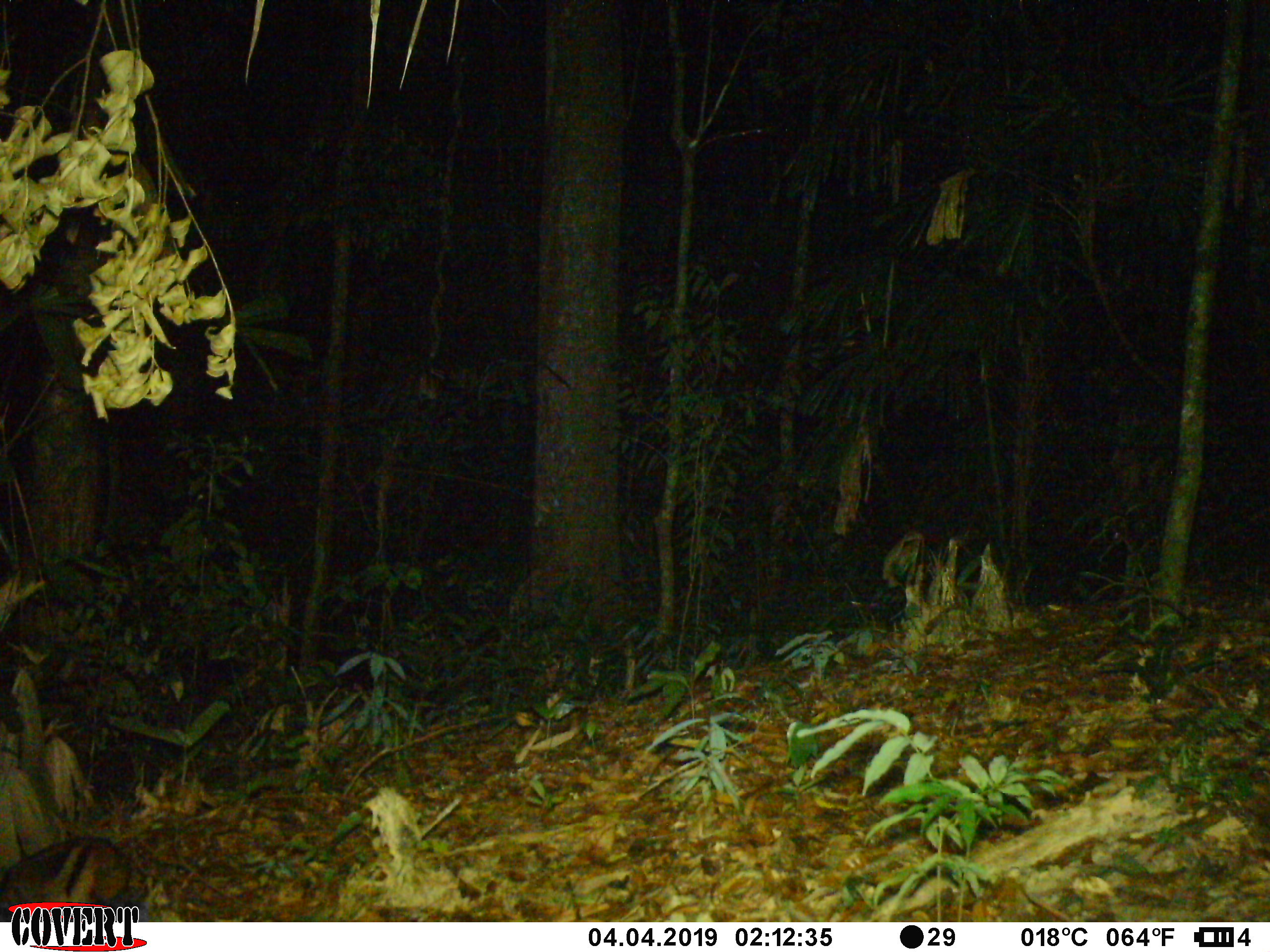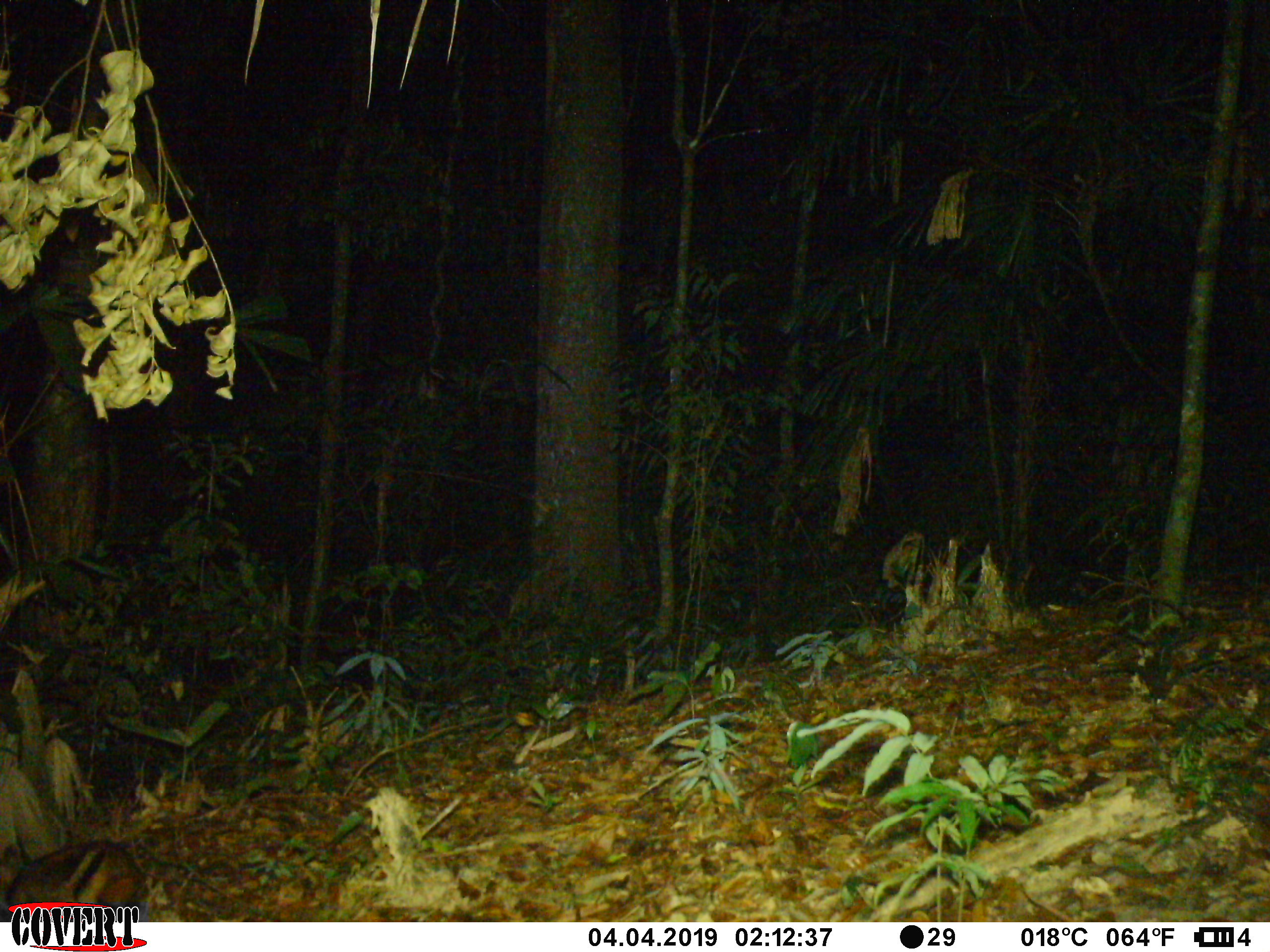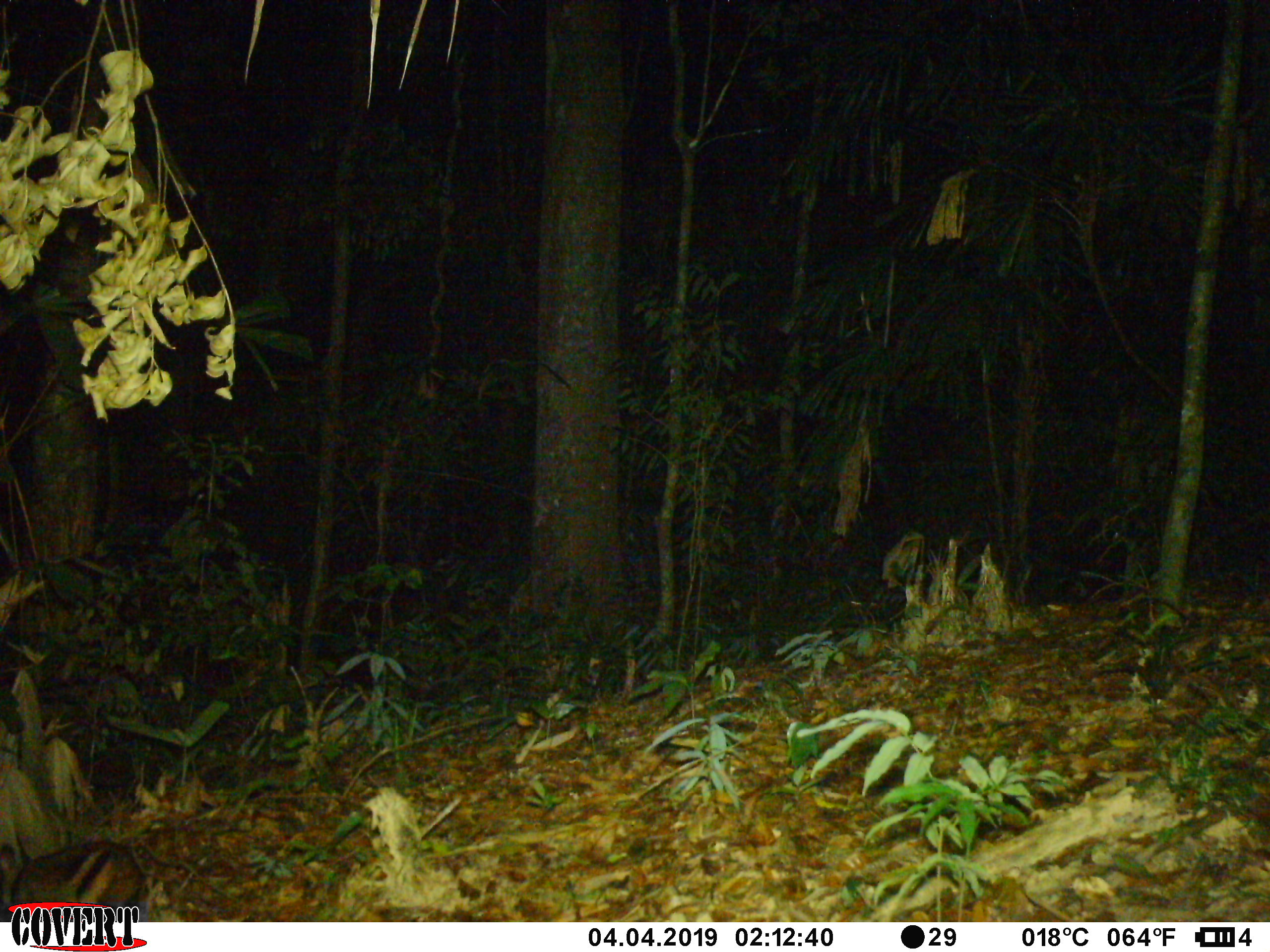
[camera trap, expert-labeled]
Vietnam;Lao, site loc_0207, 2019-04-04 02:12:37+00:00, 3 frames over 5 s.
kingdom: Animalia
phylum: Chordata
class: Mammalia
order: Lagomorpha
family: Leporidae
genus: Nesolagus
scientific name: Nesolagus timminsi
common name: annamite striped rabbit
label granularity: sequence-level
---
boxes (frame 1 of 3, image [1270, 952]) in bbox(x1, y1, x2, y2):
annamite striped rabbit: bbox(0, 835, 130, 922)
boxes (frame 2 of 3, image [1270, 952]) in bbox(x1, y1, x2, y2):
annamite striped rabbit: bbox(0, 837, 148, 921)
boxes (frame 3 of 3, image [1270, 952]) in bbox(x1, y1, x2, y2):
annamite striped rabbit: bbox(0, 838, 150, 921)